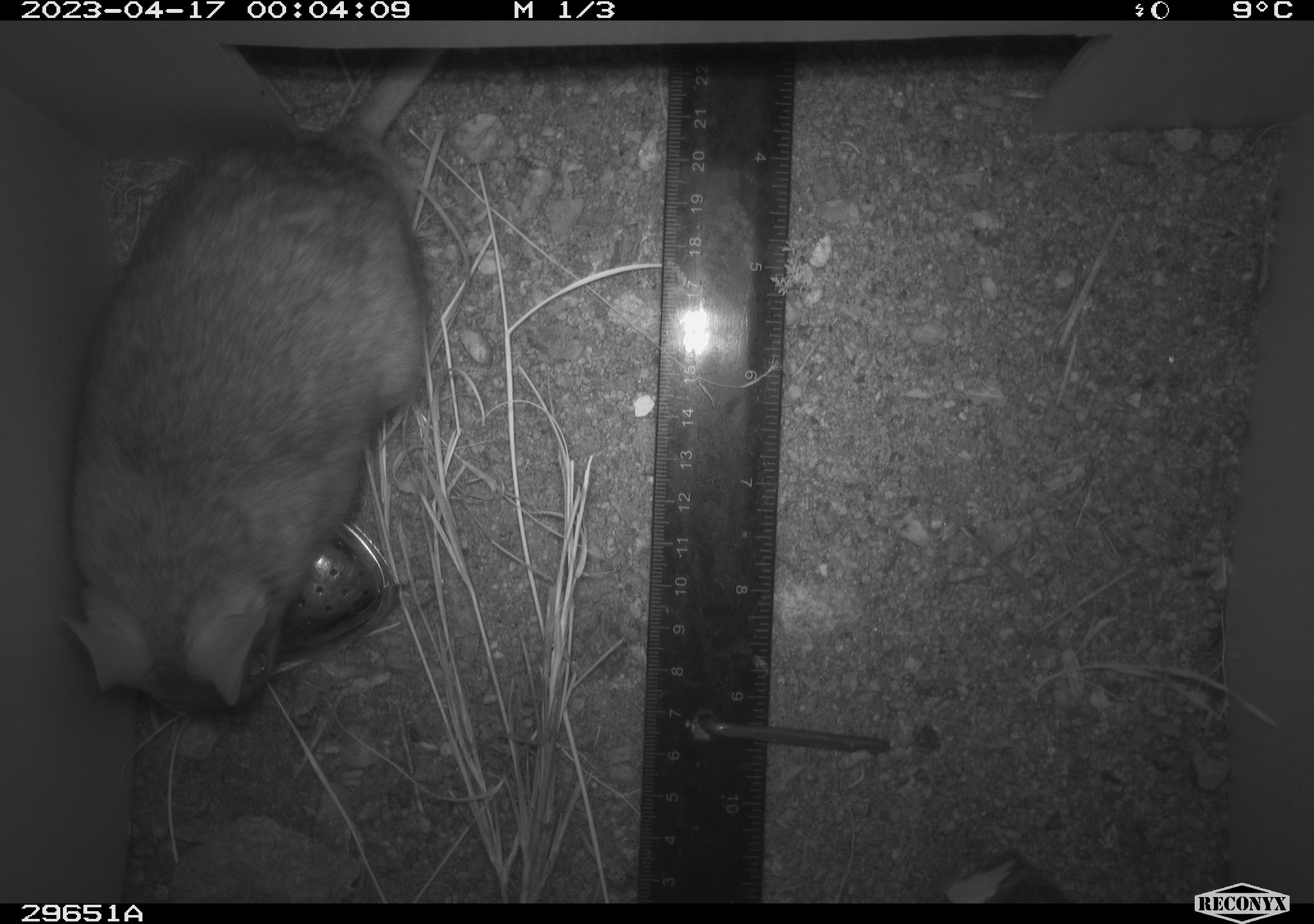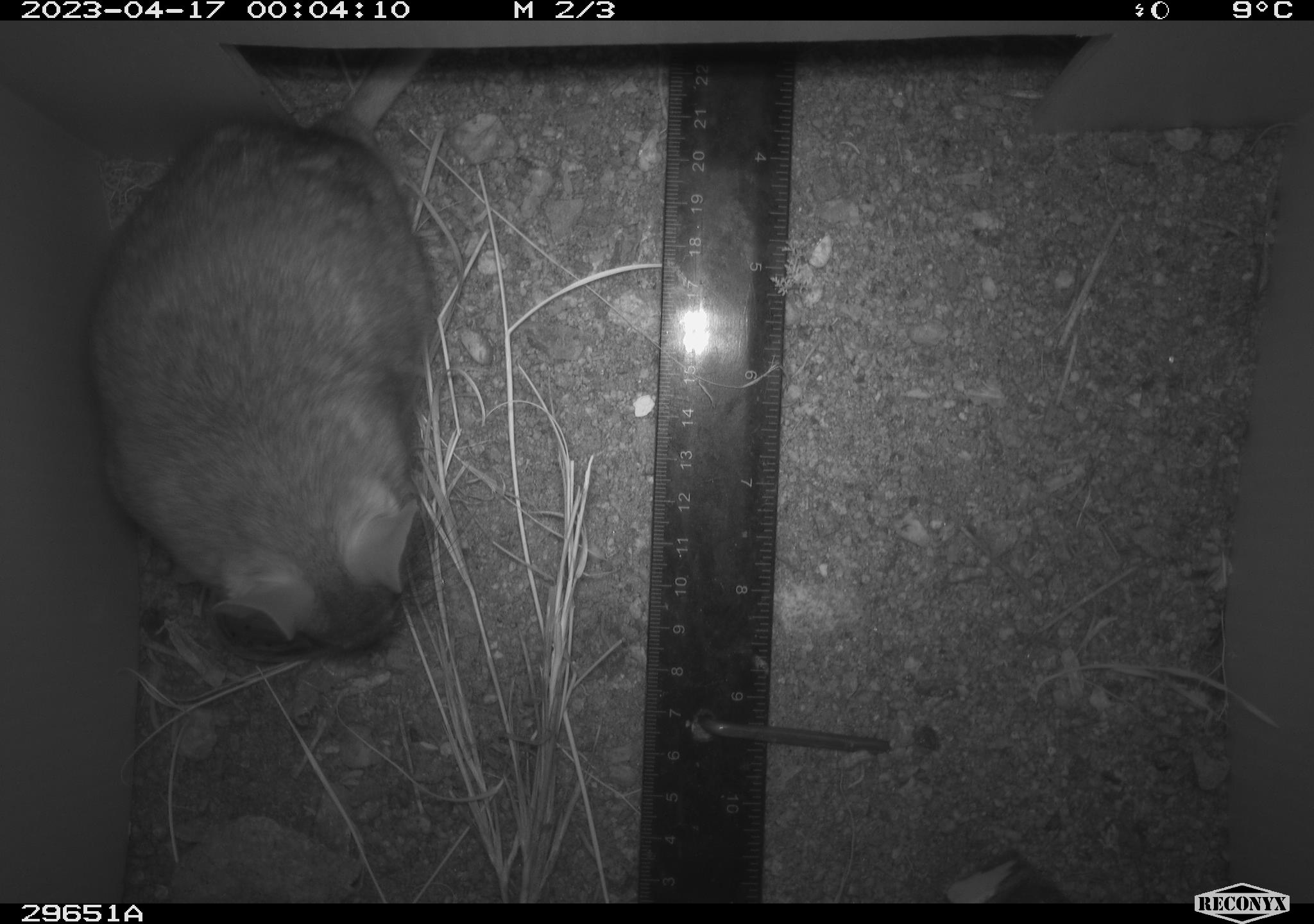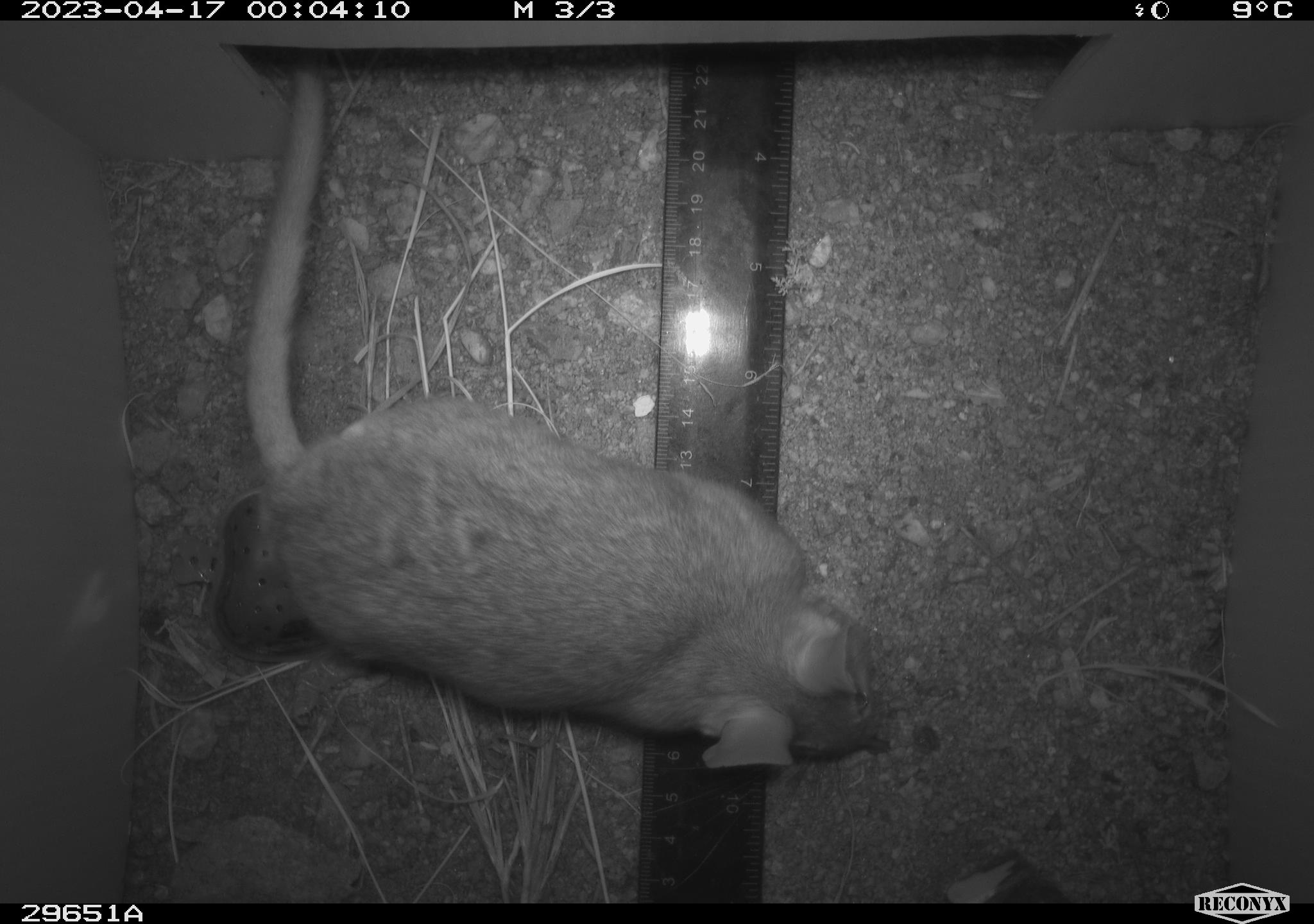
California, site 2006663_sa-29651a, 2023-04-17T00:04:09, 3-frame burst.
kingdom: Animalia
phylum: Chordata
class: Mammalia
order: Rodentia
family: Cricetidae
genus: Neotoma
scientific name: Neotoma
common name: pack rat or woodrat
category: neotoma species